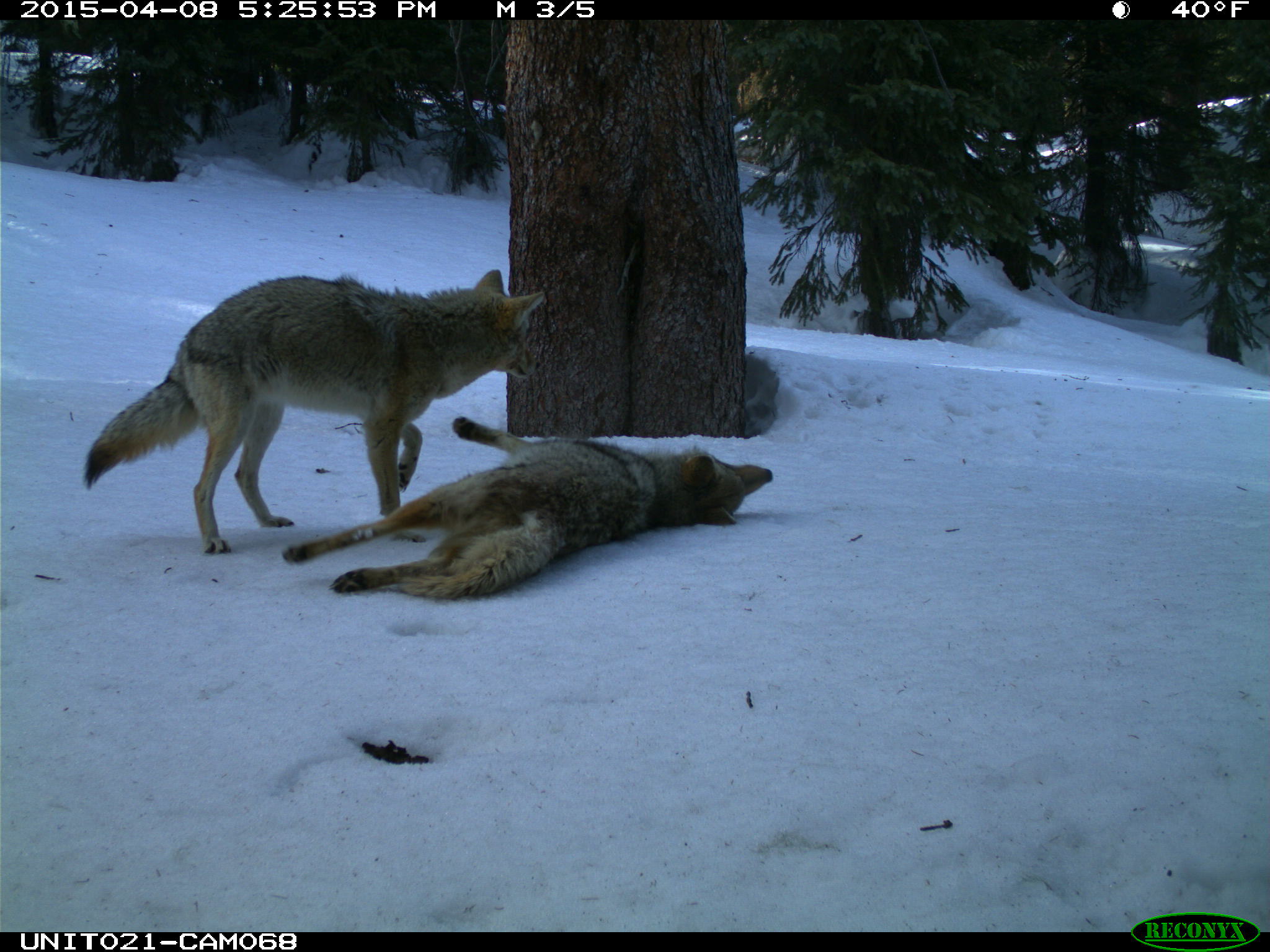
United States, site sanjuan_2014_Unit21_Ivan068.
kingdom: Animalia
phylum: Chordata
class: Mammalia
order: Carnivora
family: Canidae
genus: Canis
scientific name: Canis latrans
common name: coyote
Canis latrans (coyote).